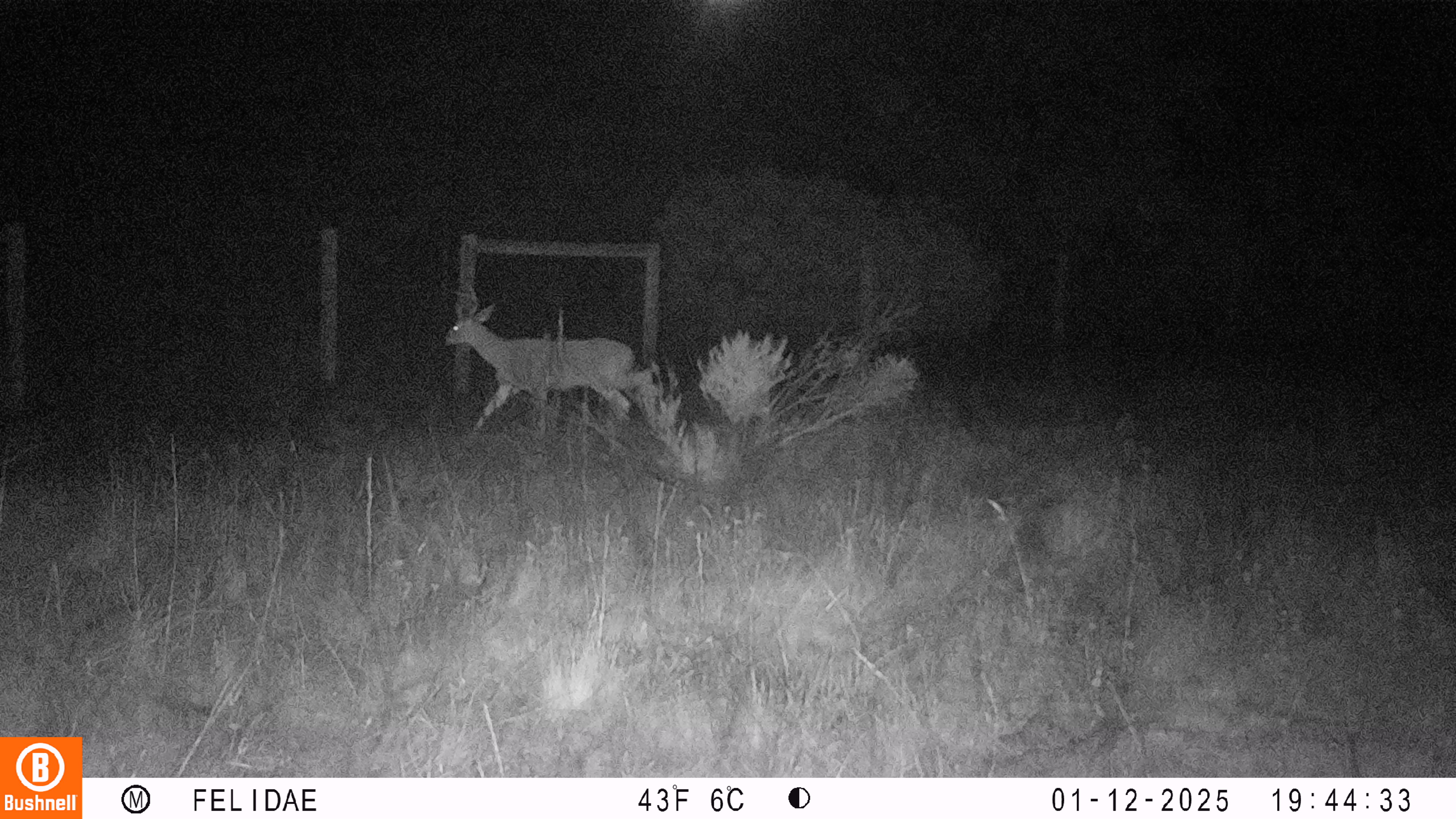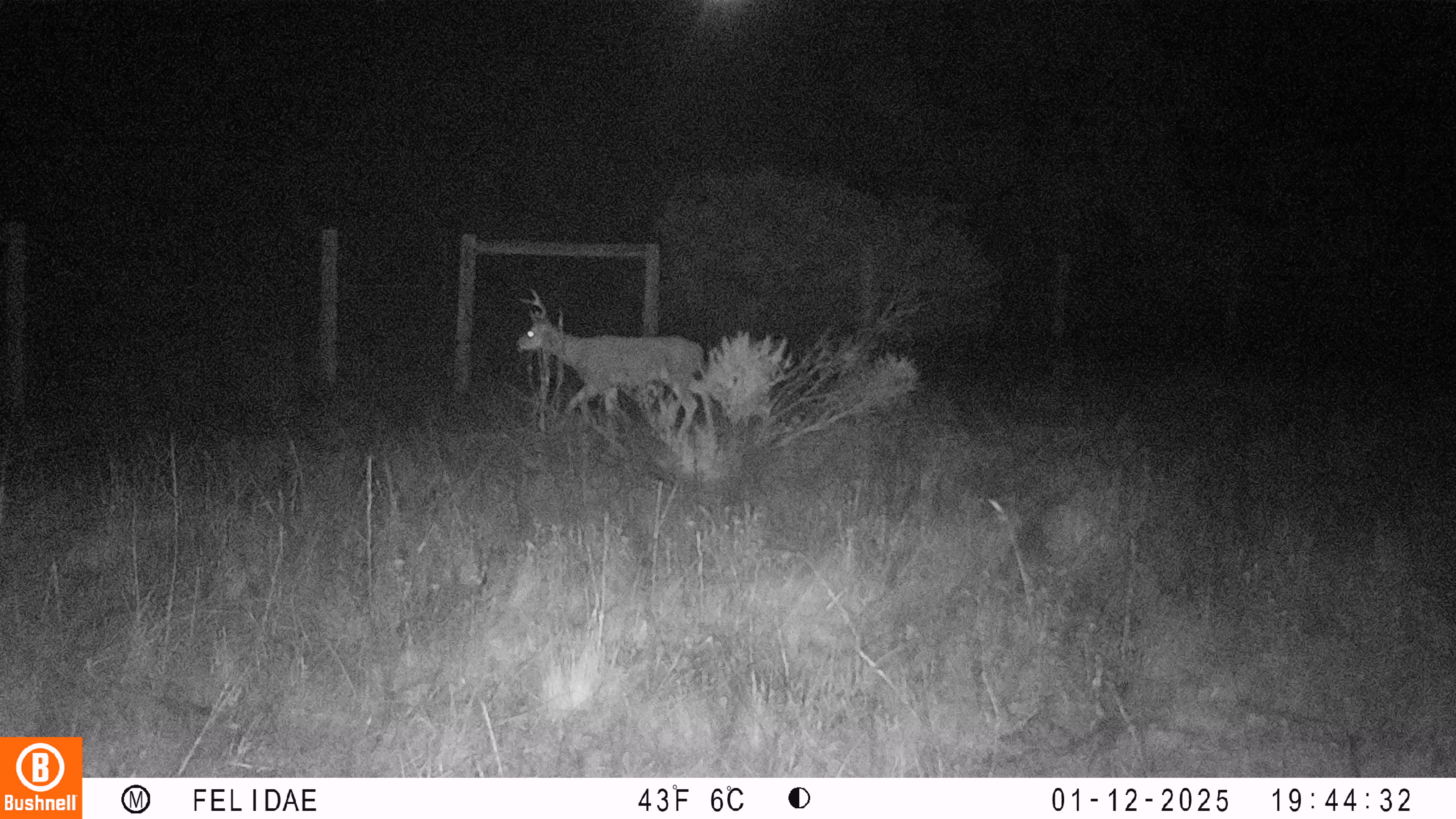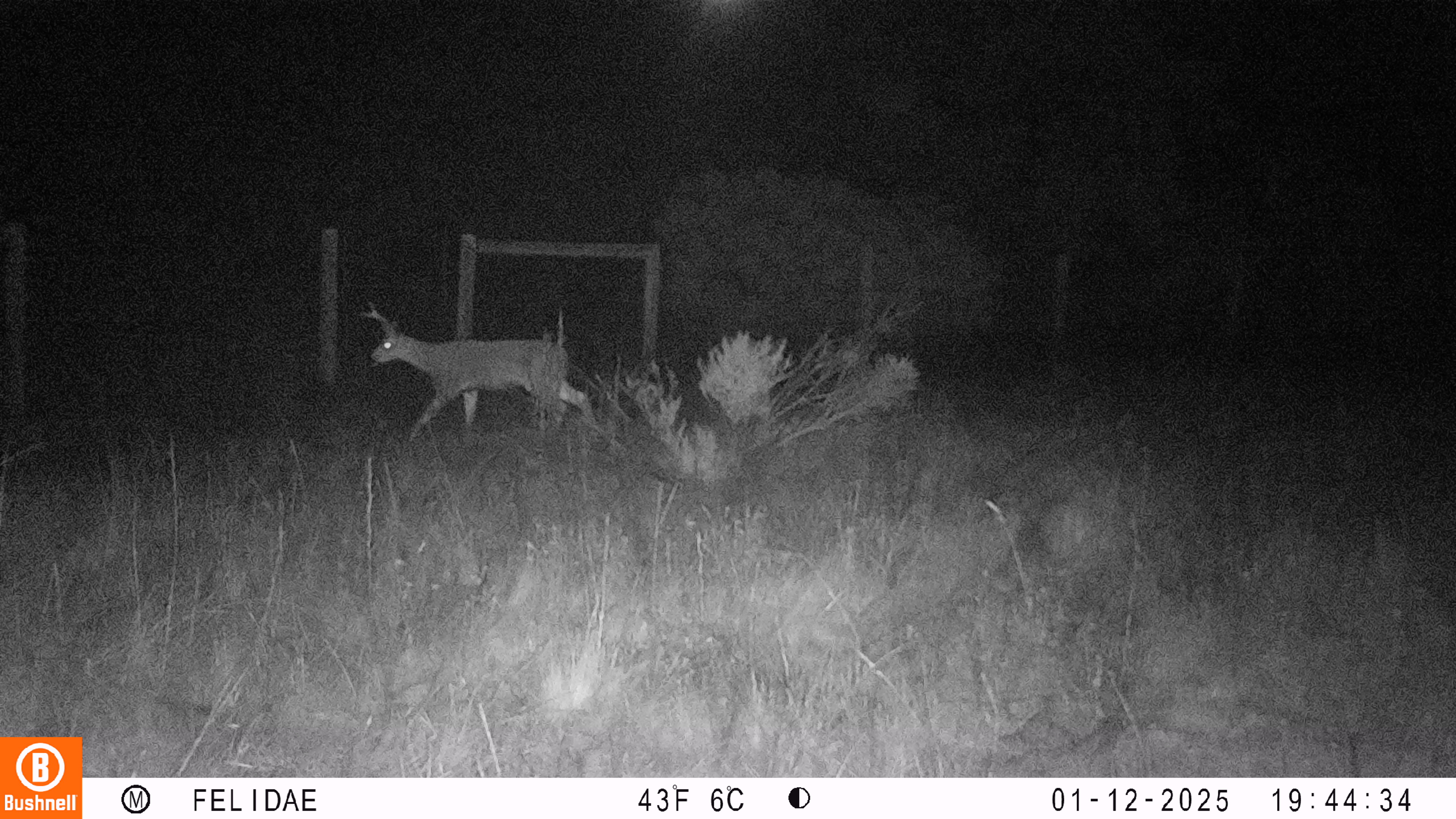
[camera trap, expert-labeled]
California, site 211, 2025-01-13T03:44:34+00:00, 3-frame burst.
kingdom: Animalia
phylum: Chordata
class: Mammalia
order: Artiodactyla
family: Cervidae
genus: Odocoileus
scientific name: Odocoileus hemionus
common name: mule deer